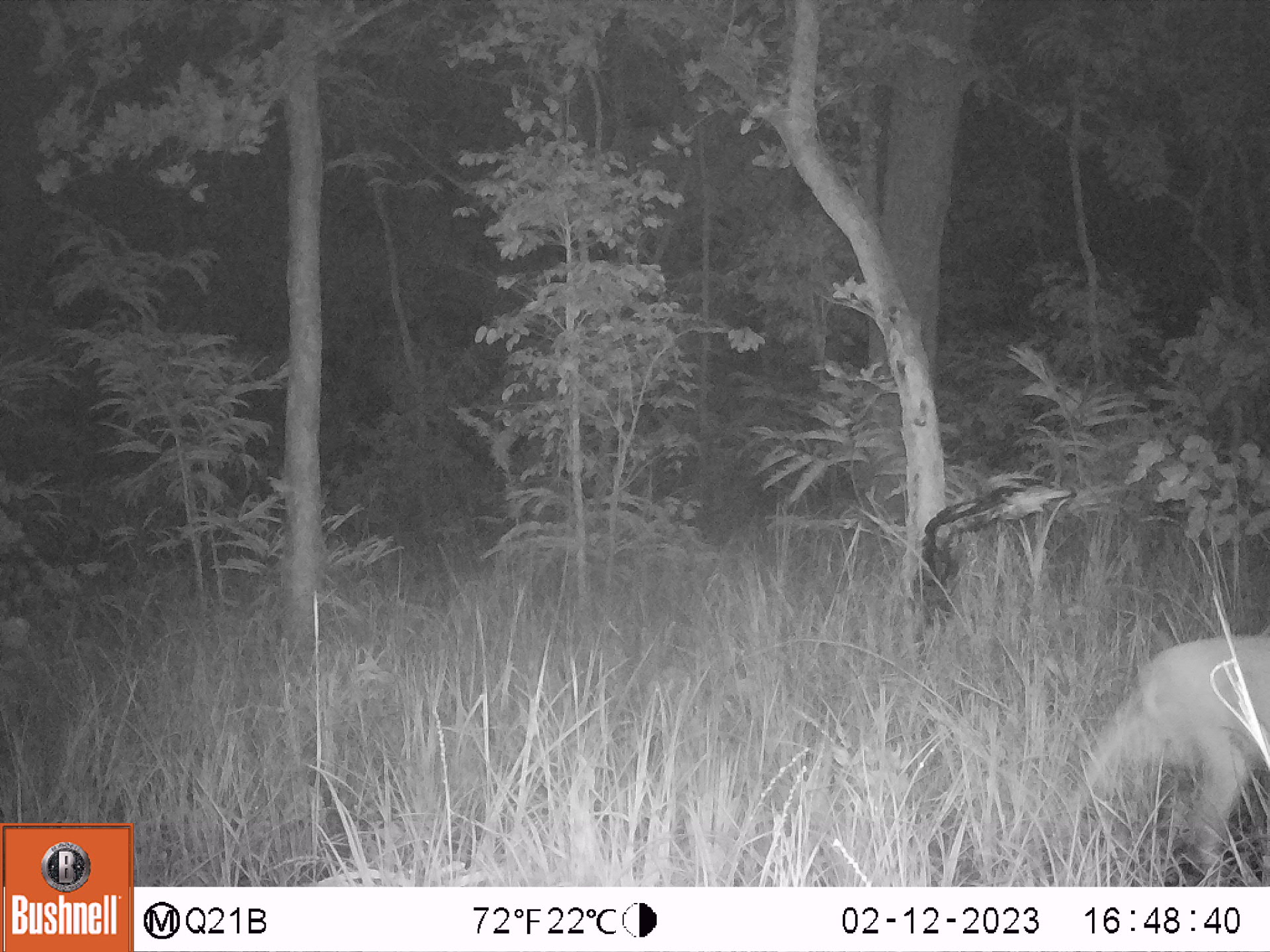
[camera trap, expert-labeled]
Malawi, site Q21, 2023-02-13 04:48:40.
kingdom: Animalia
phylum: Chordata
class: Mammalia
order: Artiodactyla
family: Bovidae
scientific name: Antilopinae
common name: small antelope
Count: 1.